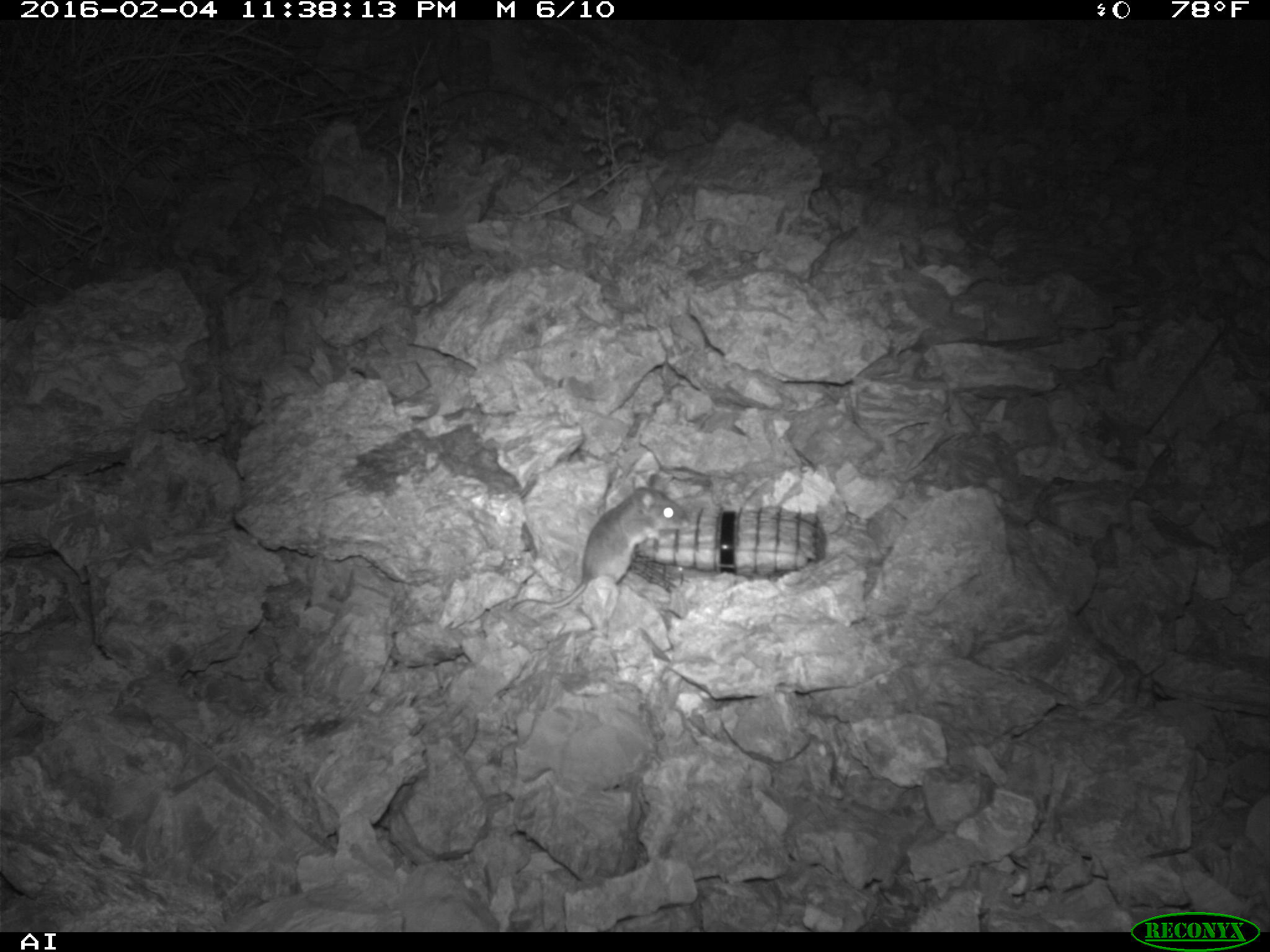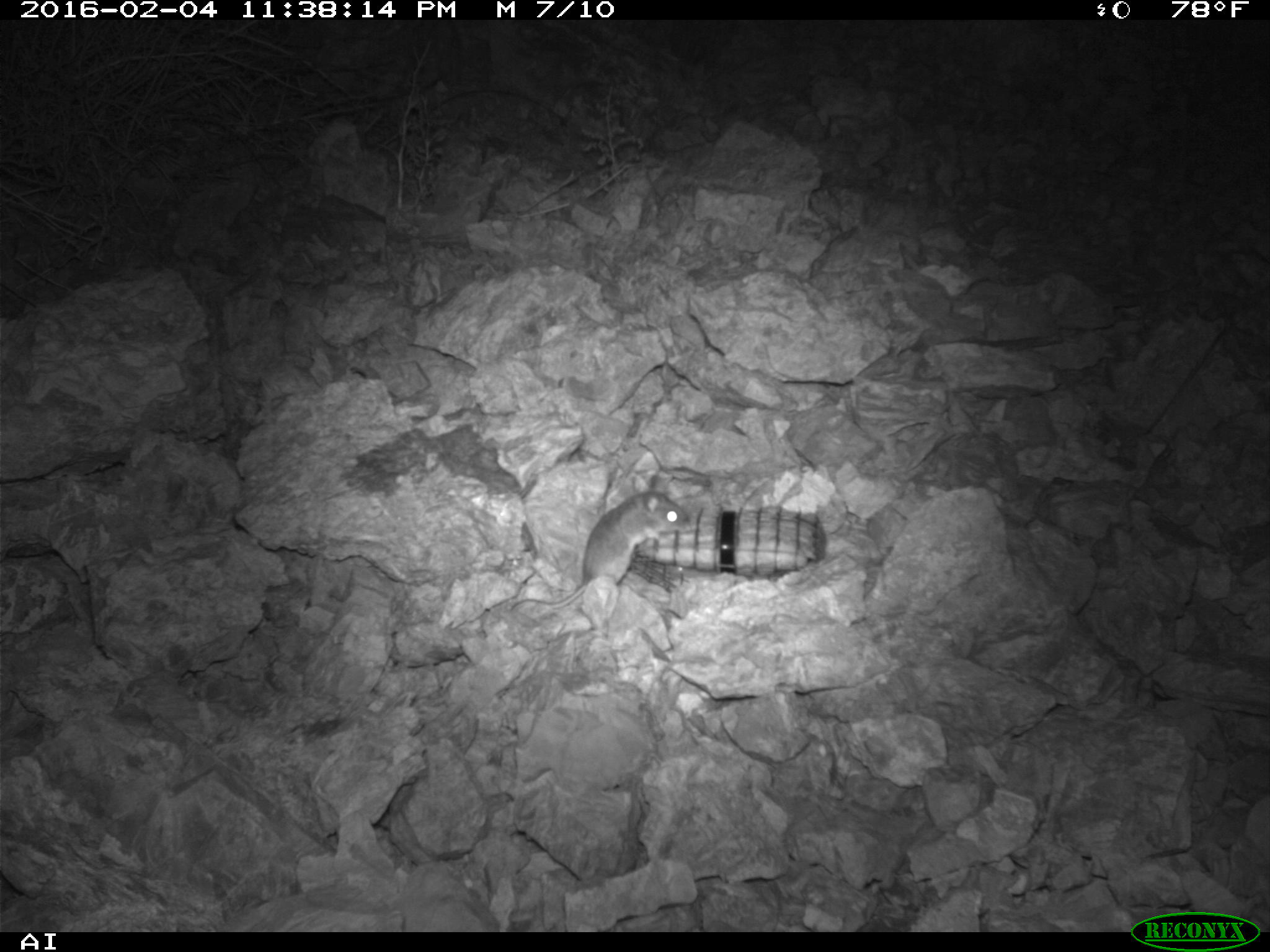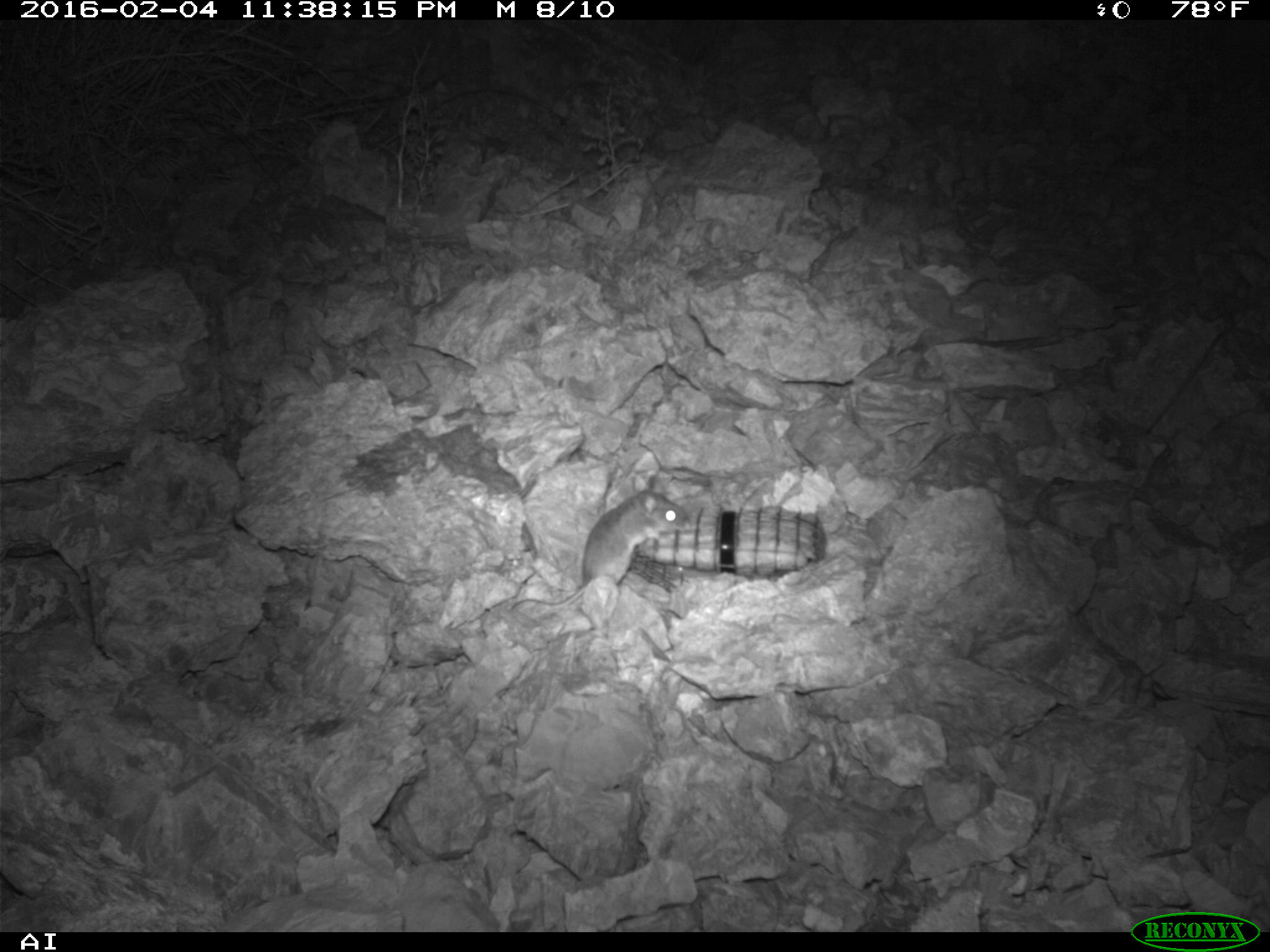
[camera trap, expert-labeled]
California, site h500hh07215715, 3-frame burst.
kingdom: Animalia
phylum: Chordata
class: Mammalia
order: Rodentia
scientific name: Rodentia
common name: rodent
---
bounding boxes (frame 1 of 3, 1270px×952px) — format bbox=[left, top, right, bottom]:
rodent: bbox=[512, 473, 689, 612]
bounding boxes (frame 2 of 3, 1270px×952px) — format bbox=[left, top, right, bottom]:
rodent: bbox=[509, 471, 691, 615]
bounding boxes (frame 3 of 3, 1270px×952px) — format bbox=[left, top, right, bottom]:
rodent: bbox=[509, 473, 693, 613]